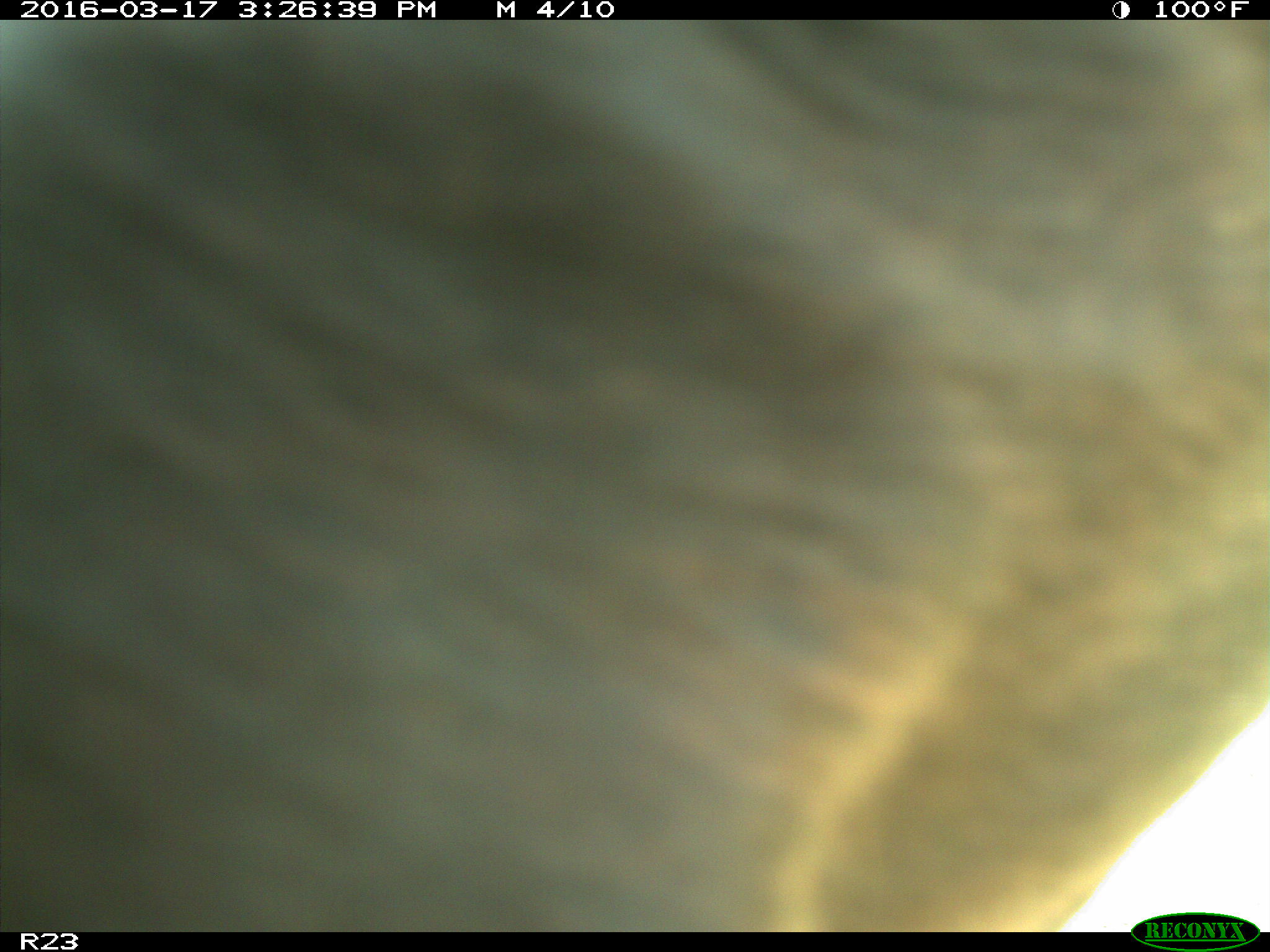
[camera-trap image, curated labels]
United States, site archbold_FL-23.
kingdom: Animalia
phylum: Chordata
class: Mammalia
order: Artiodactyla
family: Bovidae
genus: Bos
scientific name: Bos taurus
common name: domestic cow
Bos taurus (domestic cow).